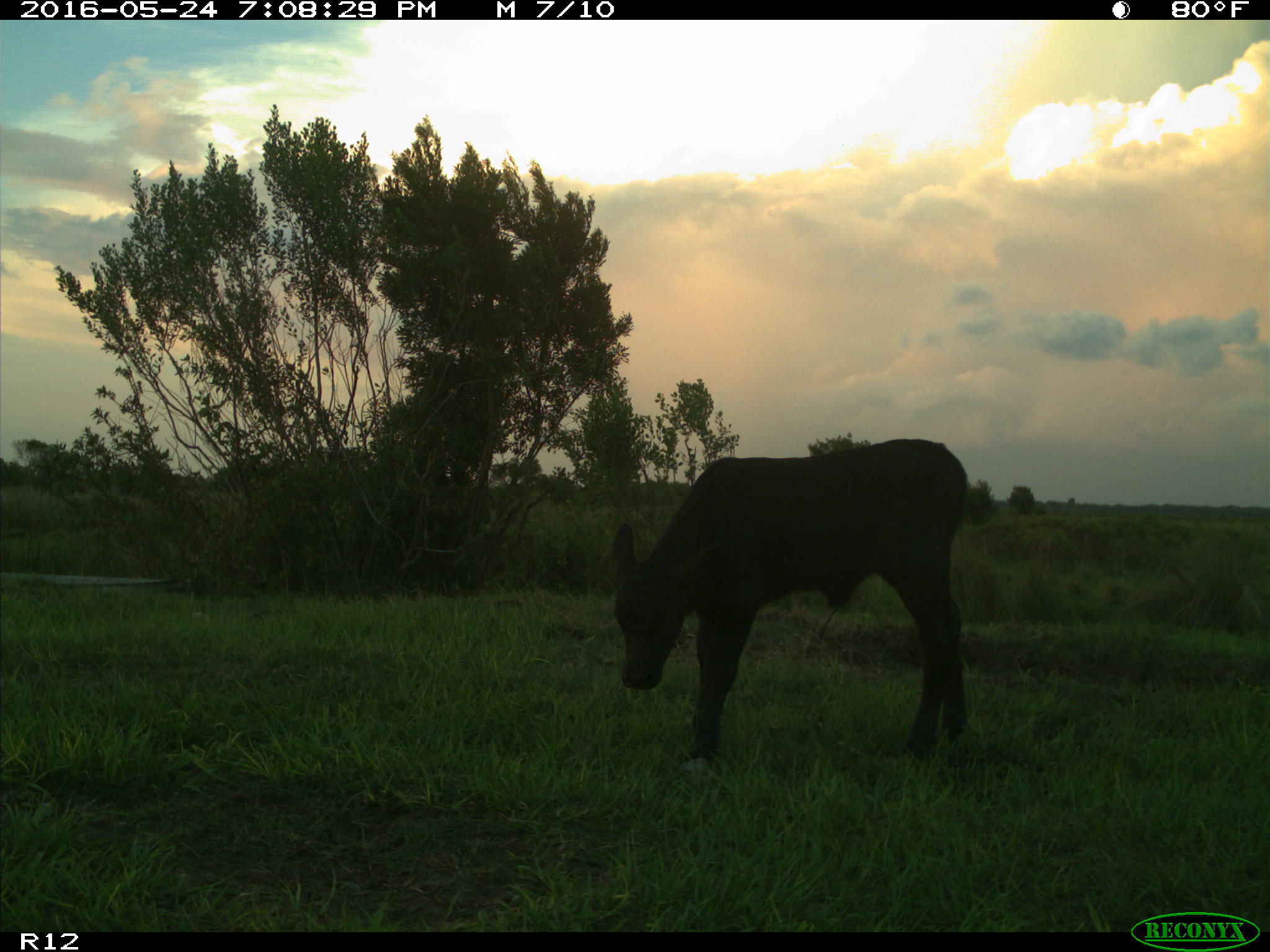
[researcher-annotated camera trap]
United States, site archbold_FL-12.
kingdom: Animalia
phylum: Chordata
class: Mammalia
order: Artiodactyla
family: Bovidae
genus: Bos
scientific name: Bos taurus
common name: domestic cow